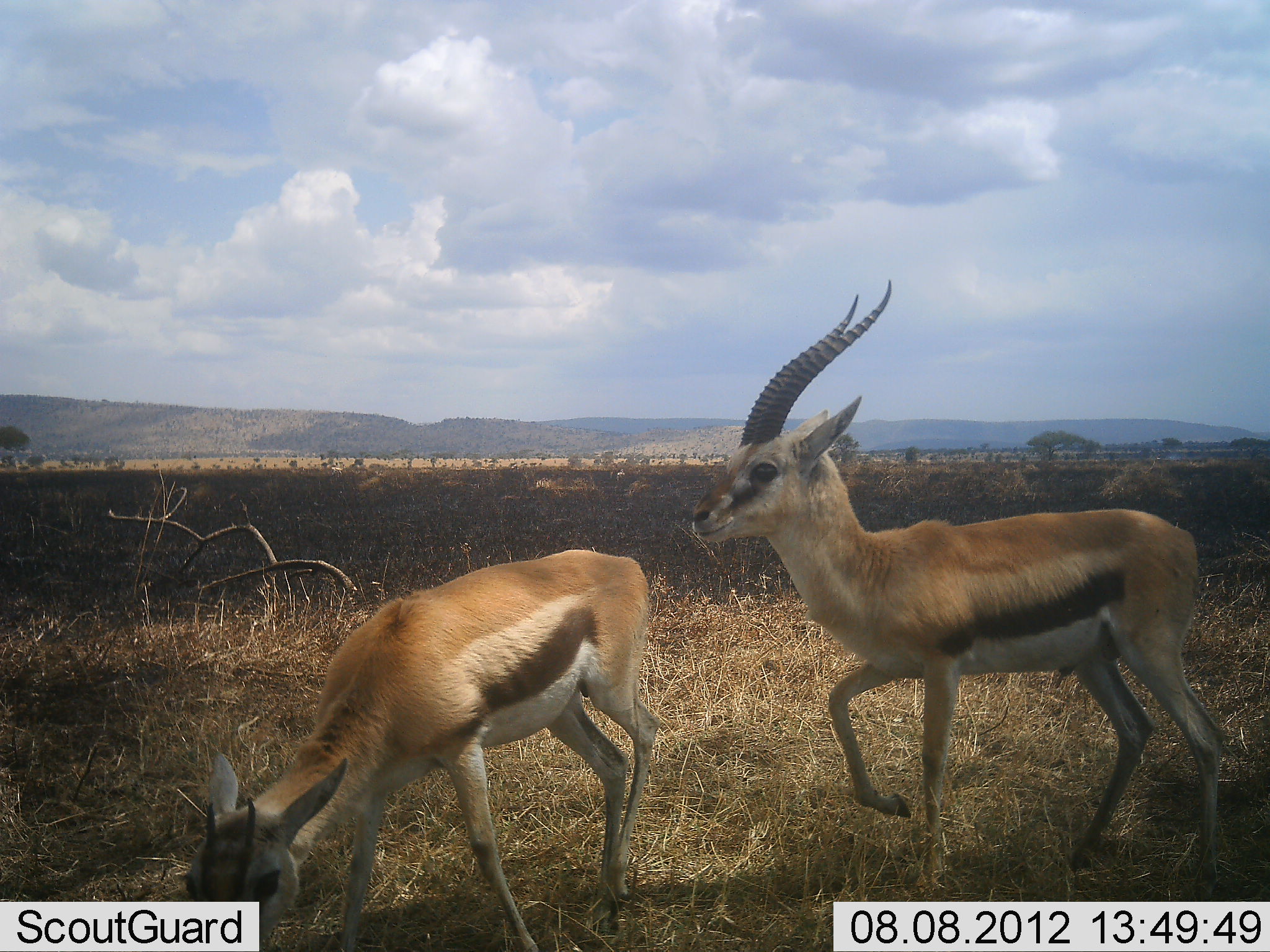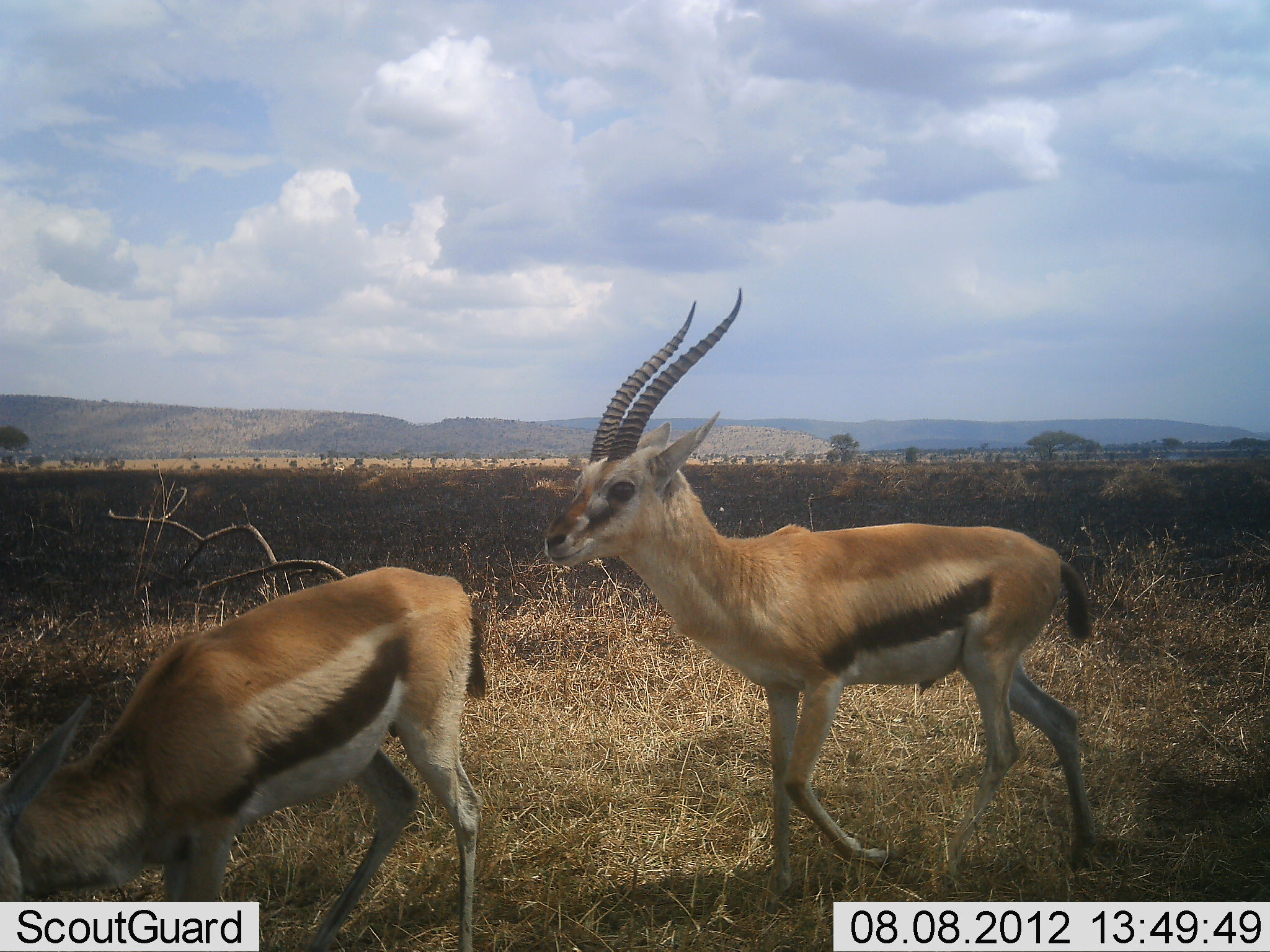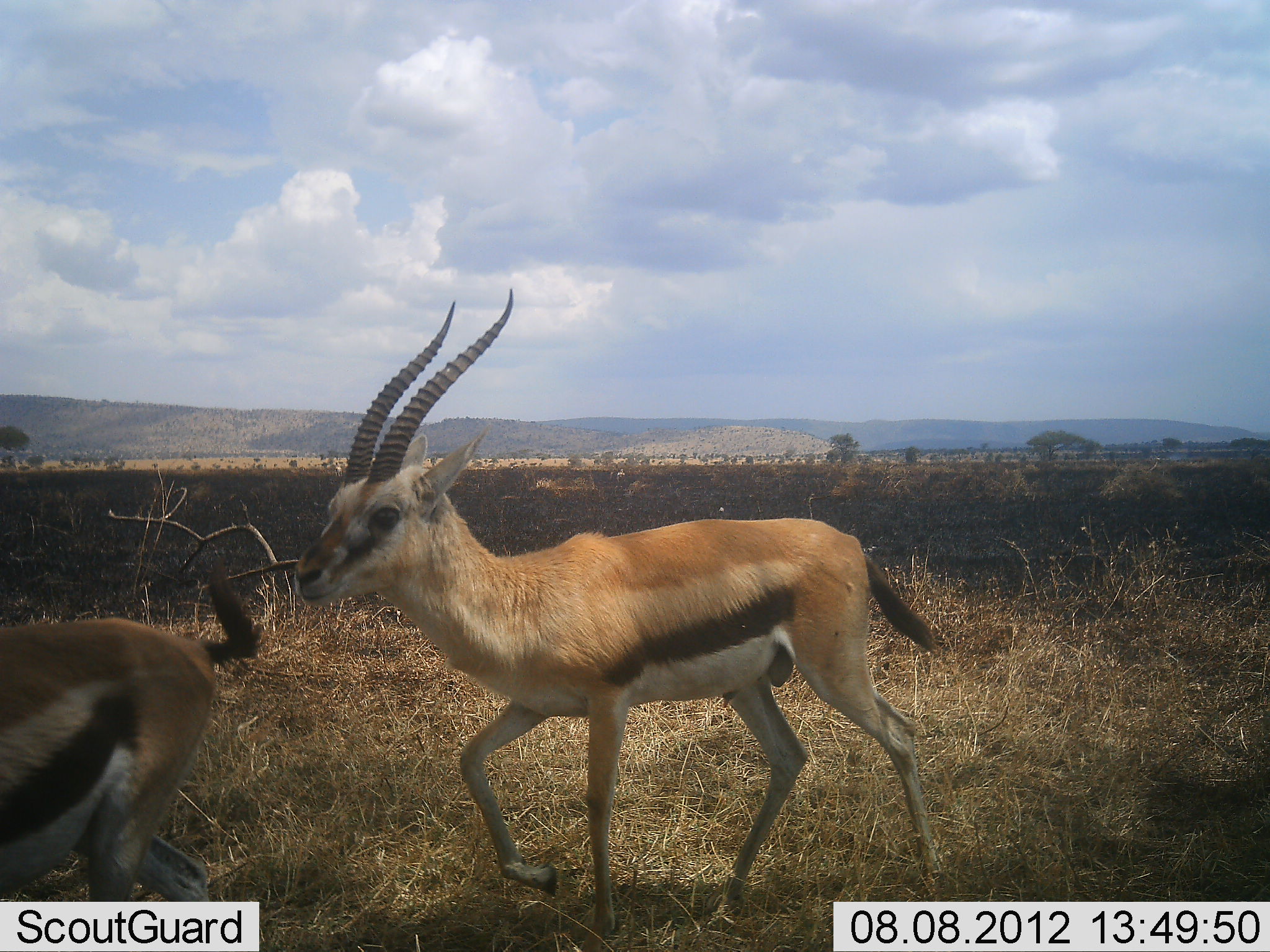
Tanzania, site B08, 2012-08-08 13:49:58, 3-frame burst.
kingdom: Animalia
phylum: Chordata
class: Mammalia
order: Artiodactyla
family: Bovidae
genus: Eudorcas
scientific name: Eudorcas thomsonii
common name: thomson's gazelle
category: gazellethomsons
Gazellethomsons (thomson's gazelle) (Eudorcas thomsonii), count 2. Behavior (volunteer vote fractions): standing 9%, resting 0%, moving 100%, interacting 0%. Young present (vote fraction): 9%. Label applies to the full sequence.